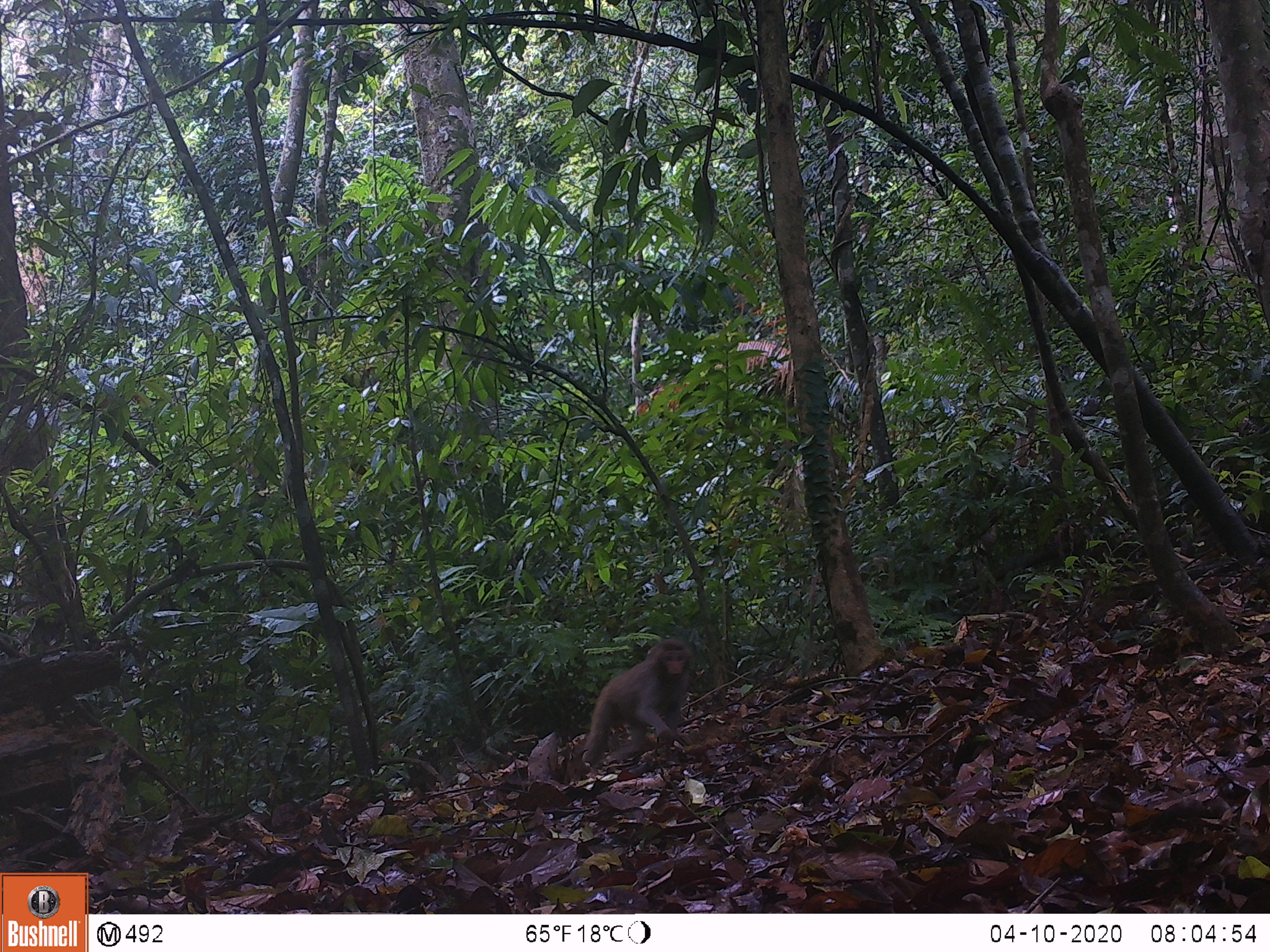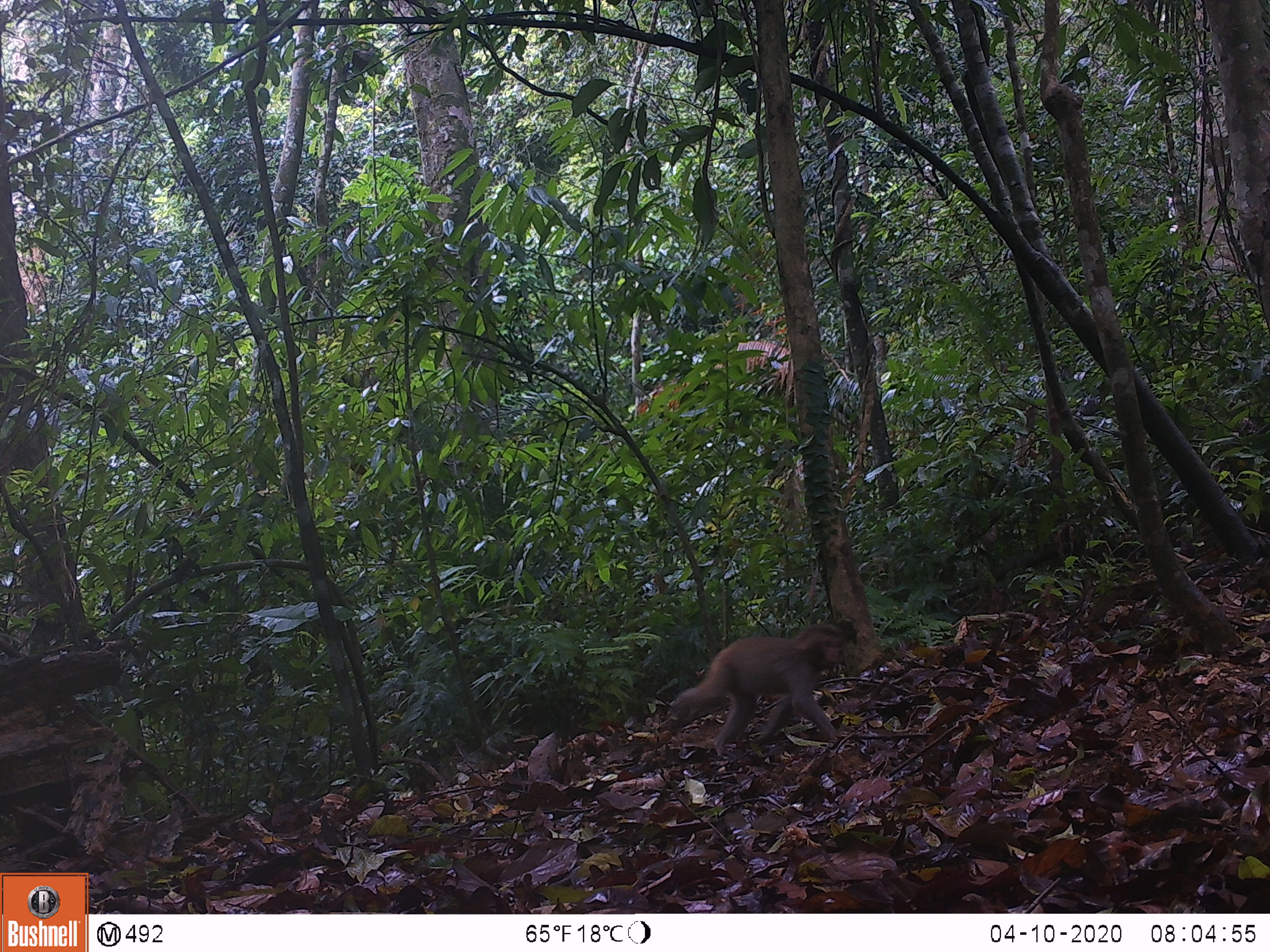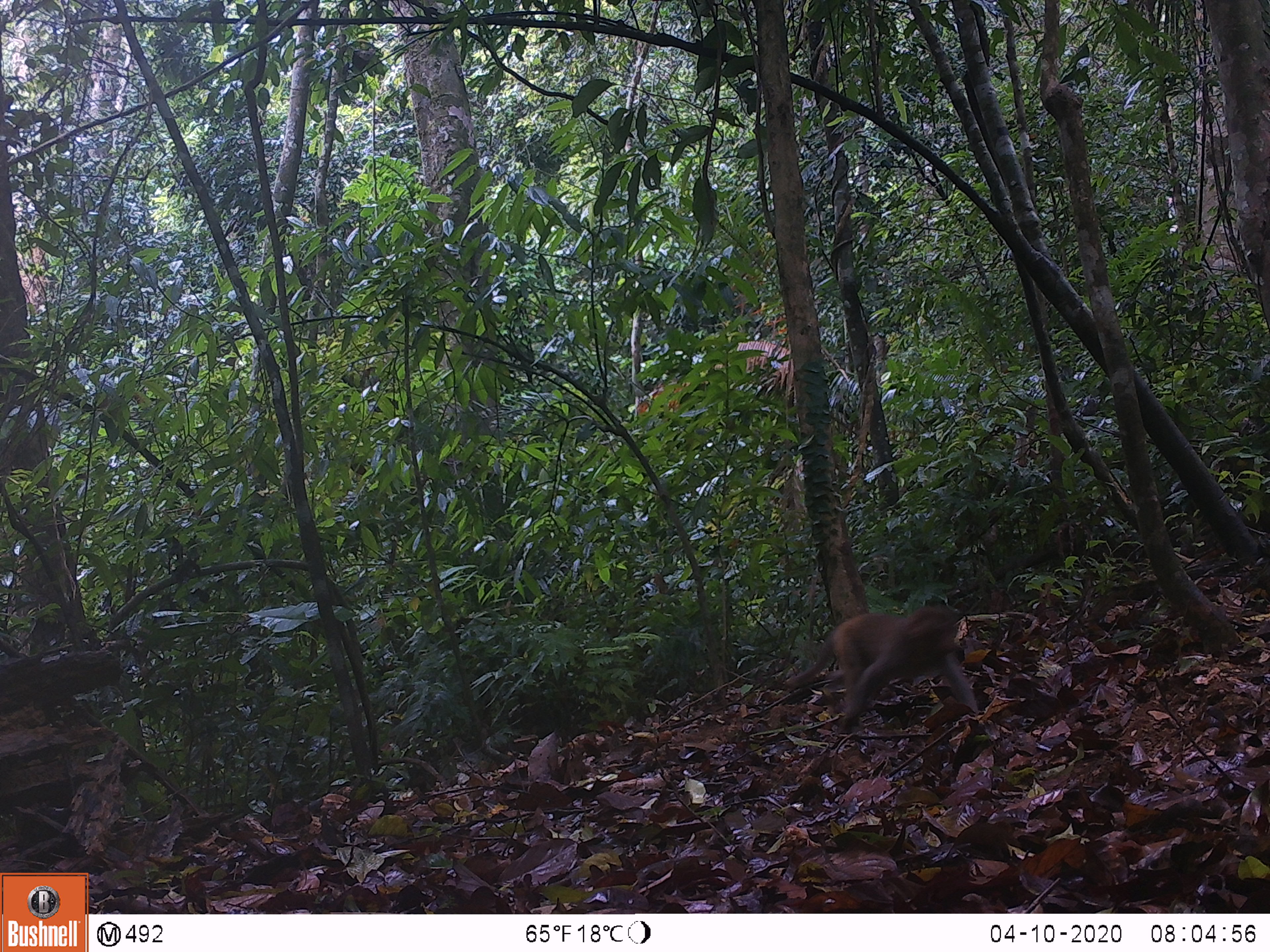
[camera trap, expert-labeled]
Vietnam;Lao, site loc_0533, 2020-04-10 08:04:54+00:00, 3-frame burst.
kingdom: Animalia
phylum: Chordata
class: Mammalia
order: Primates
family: Cercopithecidae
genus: Macaca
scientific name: Macaca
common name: macaques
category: assam or rhesus macaque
Assam or rhesus macaque (macaques) (Macaca). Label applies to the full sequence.